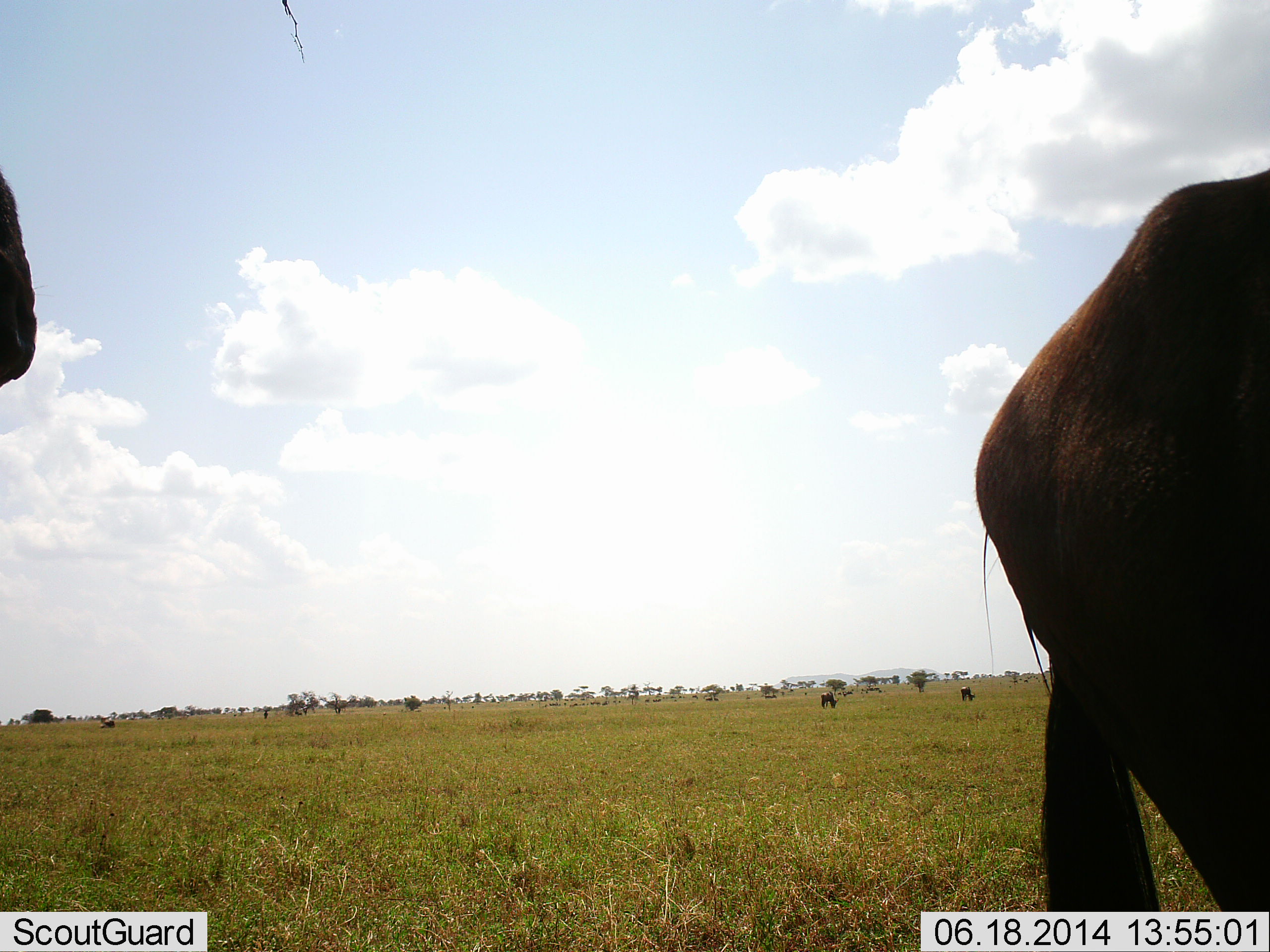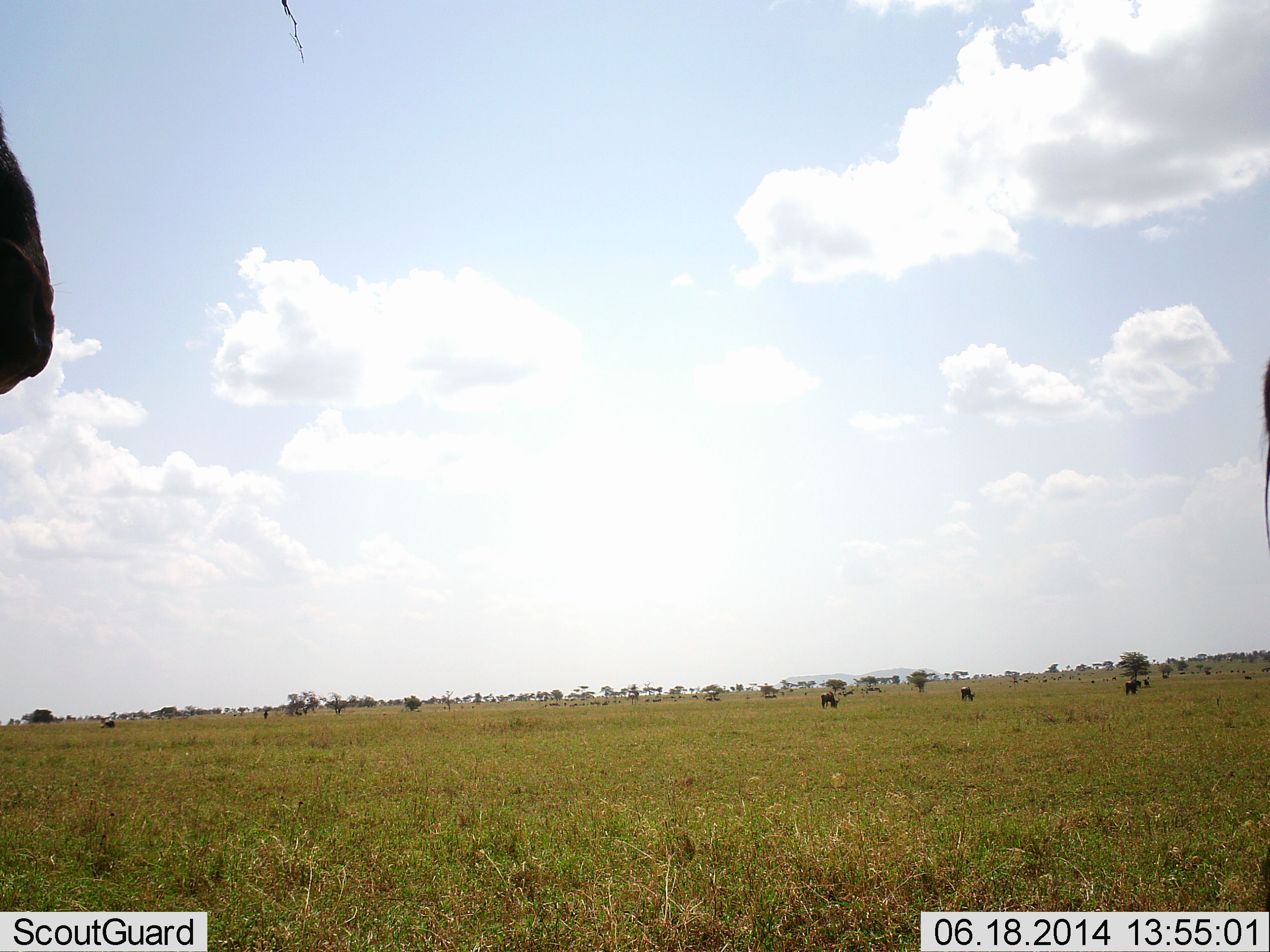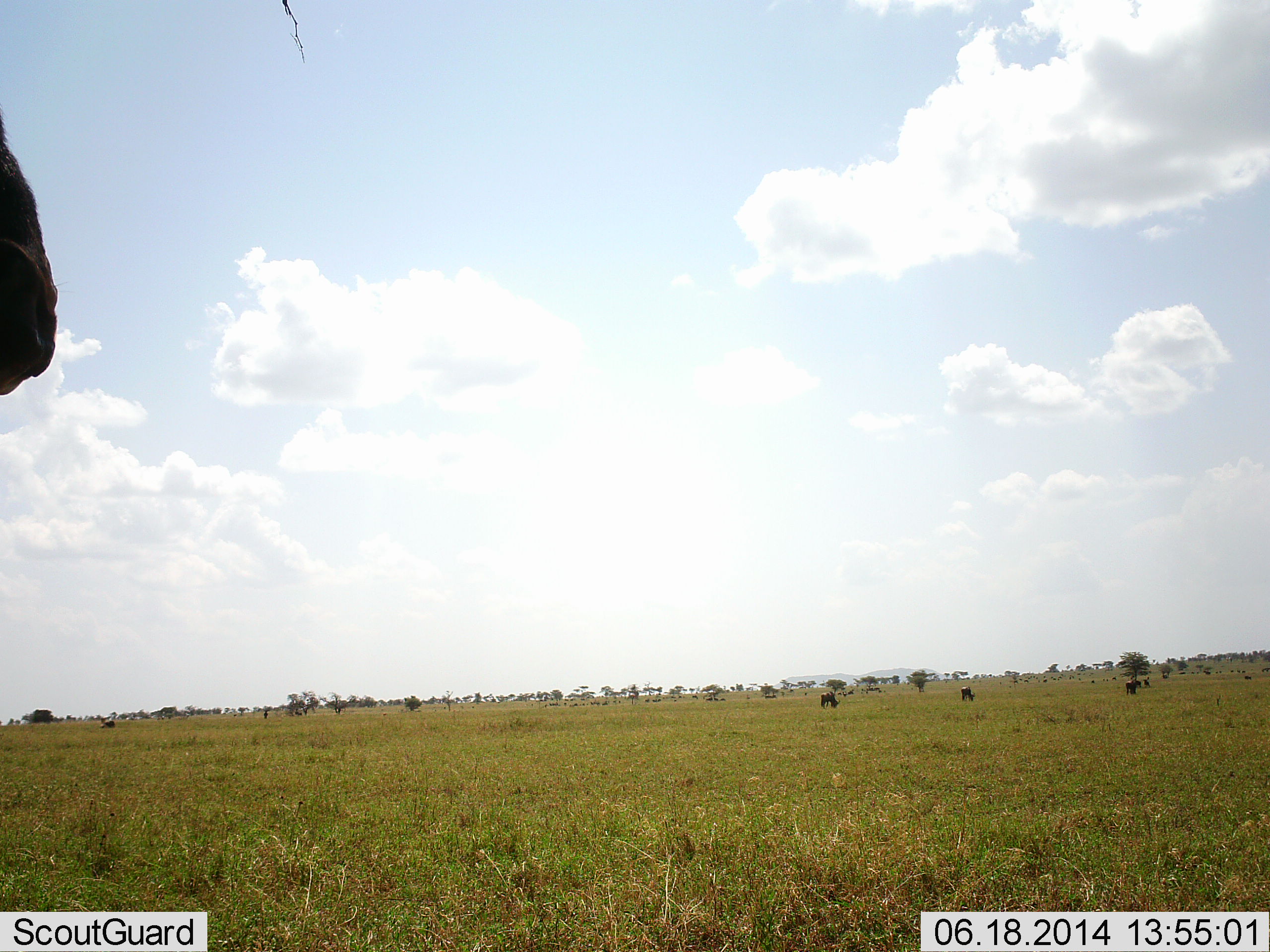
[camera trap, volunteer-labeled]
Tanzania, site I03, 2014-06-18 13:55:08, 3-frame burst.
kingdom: Animalia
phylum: Chordata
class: Mammalia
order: Artiodactyla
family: Bovidae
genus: Connochaetes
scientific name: Connochaetes taurinus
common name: blue wildebeest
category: wildebeest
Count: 6.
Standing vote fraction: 90%.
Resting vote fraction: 0%.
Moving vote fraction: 90%.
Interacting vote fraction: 0%.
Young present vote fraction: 0%.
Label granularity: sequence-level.